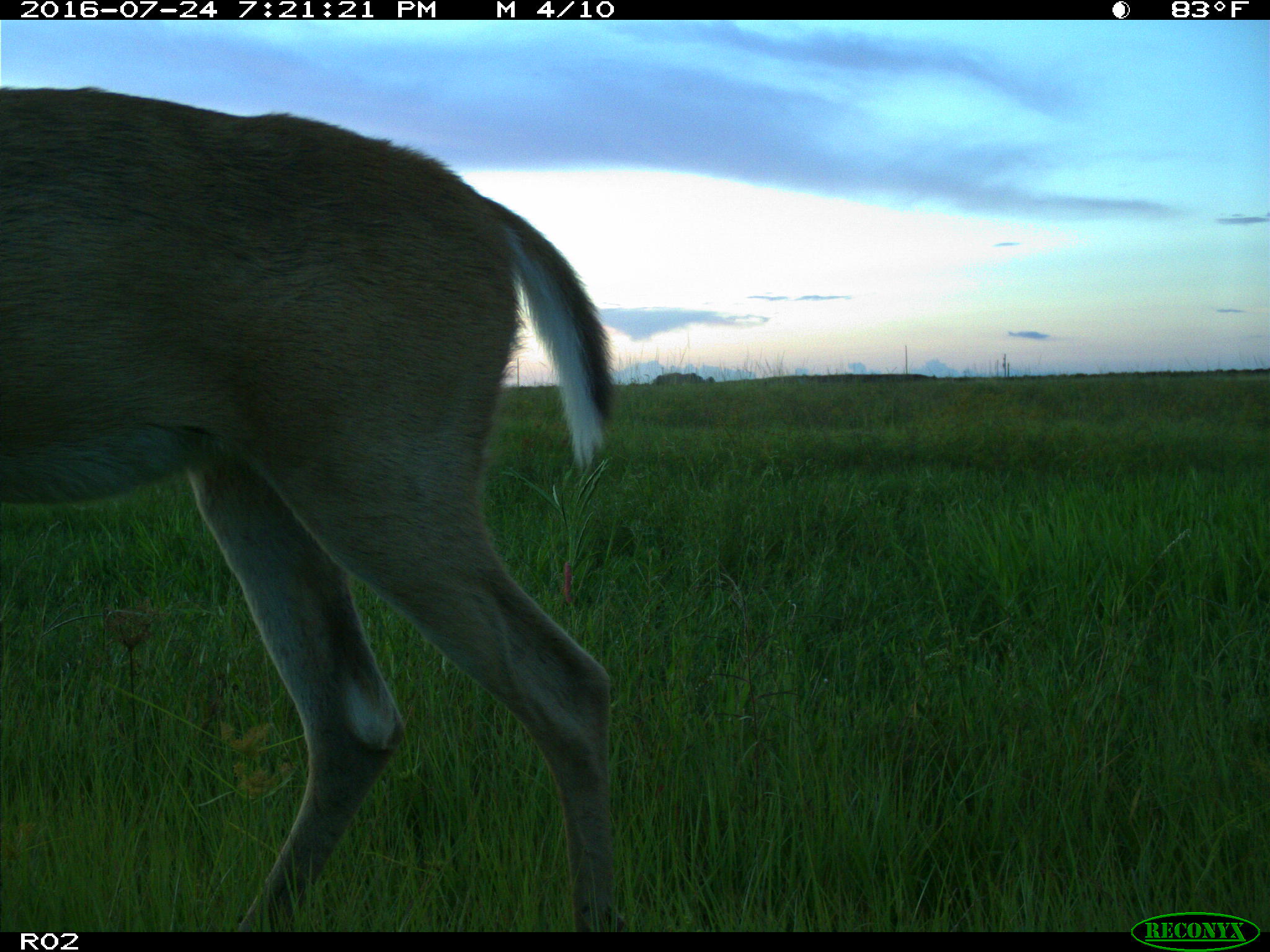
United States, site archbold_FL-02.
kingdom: Animalia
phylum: Chordata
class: Mammalia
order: Artiodactyla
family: Cervidae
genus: Odocoileus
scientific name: Odocoileus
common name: deer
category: unidentified deer